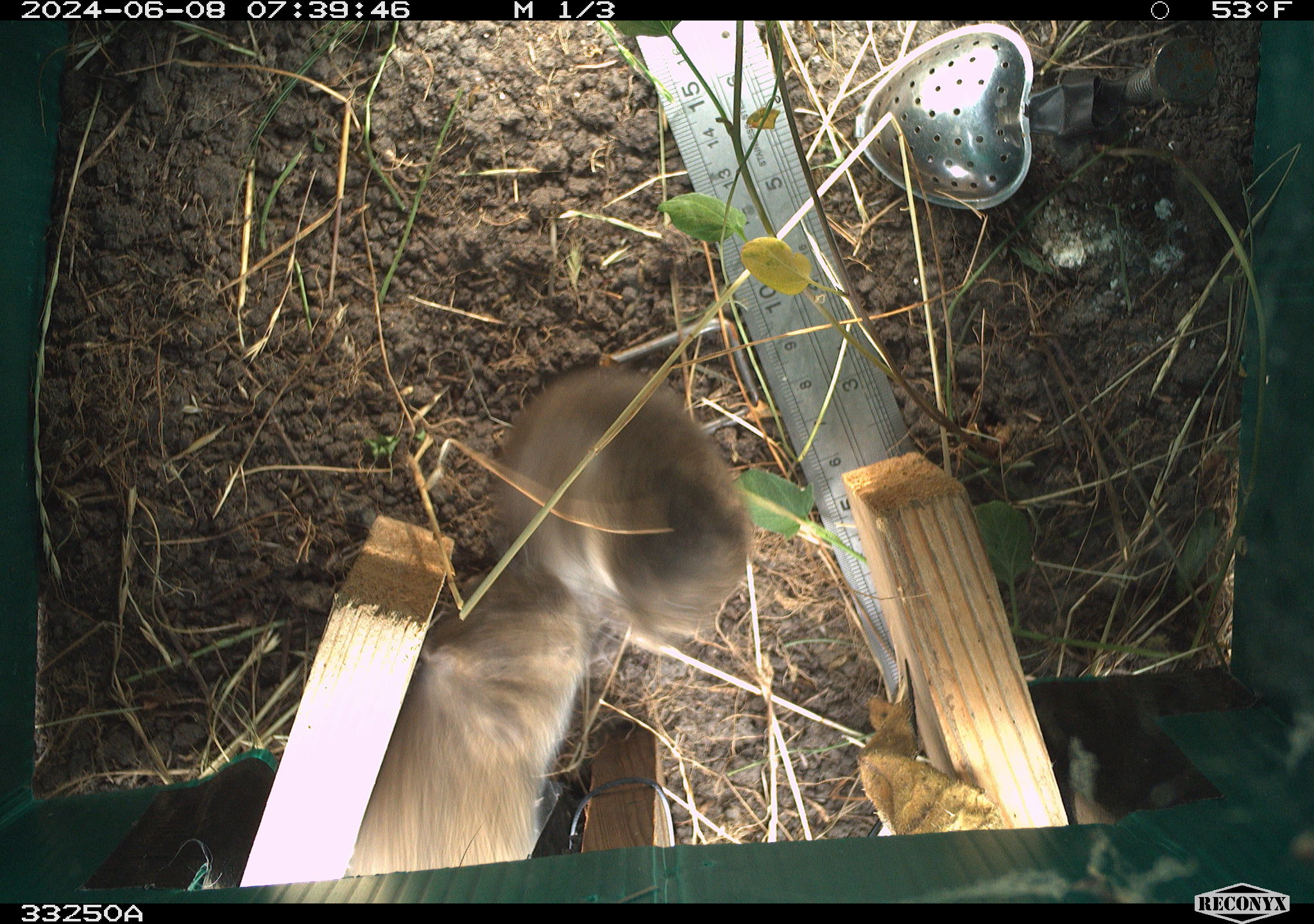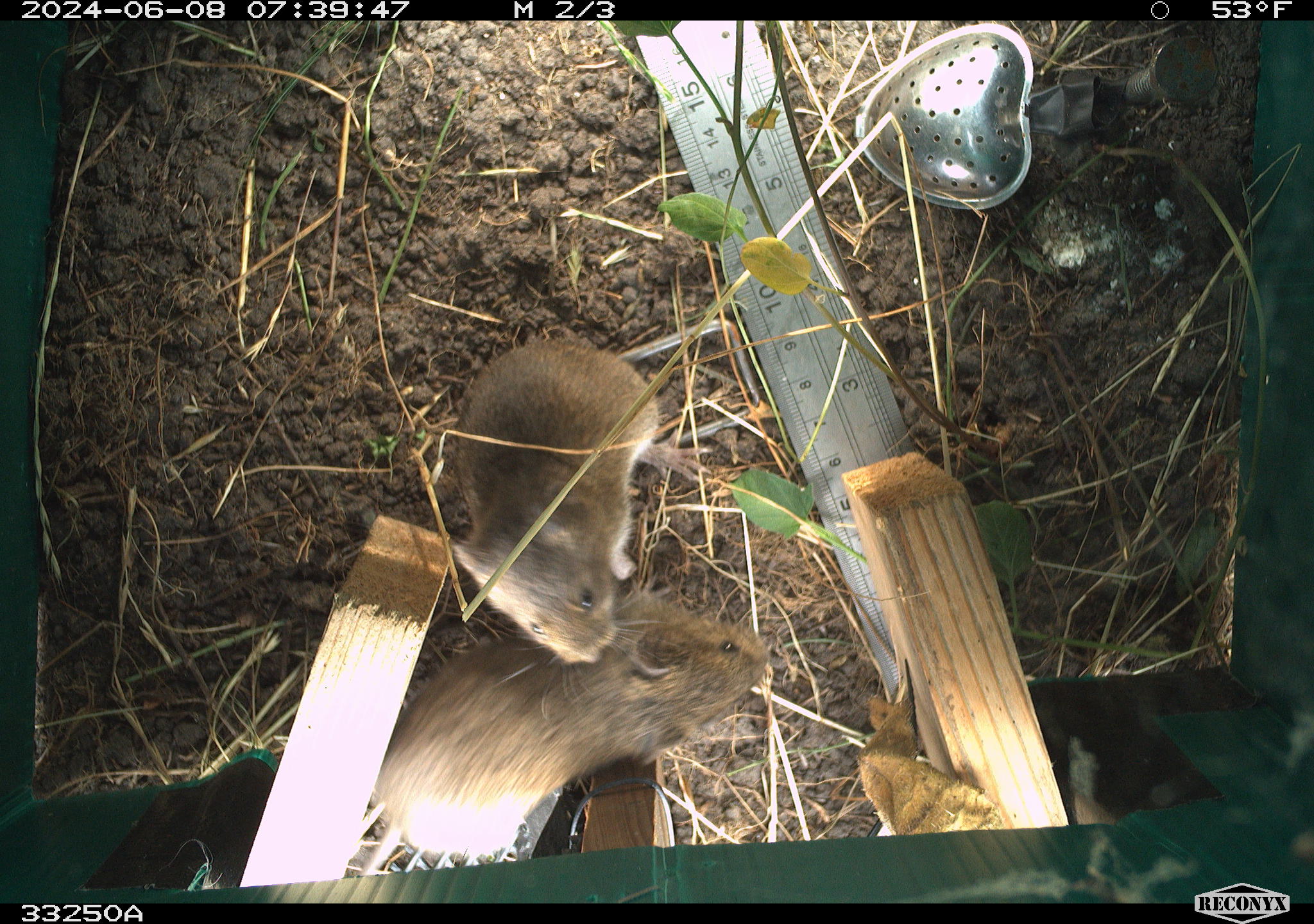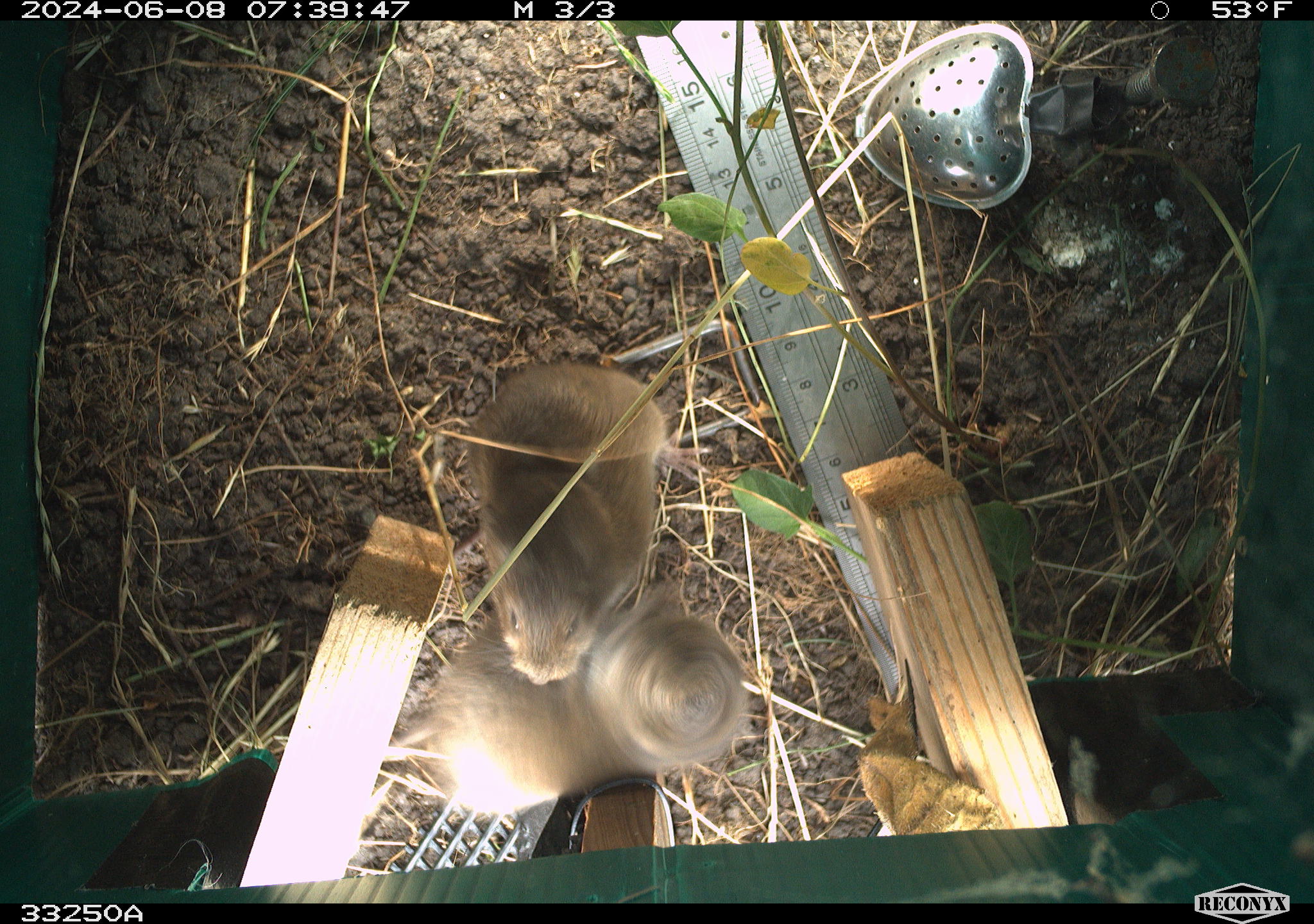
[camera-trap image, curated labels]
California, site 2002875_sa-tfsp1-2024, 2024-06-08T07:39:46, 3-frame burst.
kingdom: Animalia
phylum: Chordata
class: Mammalia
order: Rodentia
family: Cricetidae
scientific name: Arvicolinae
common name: voles, lemmings, and muskrats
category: arvicolinae subfamily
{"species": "arvicolinae subfamily (voles, lemmings, and muskrats) (Arvicolinae)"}